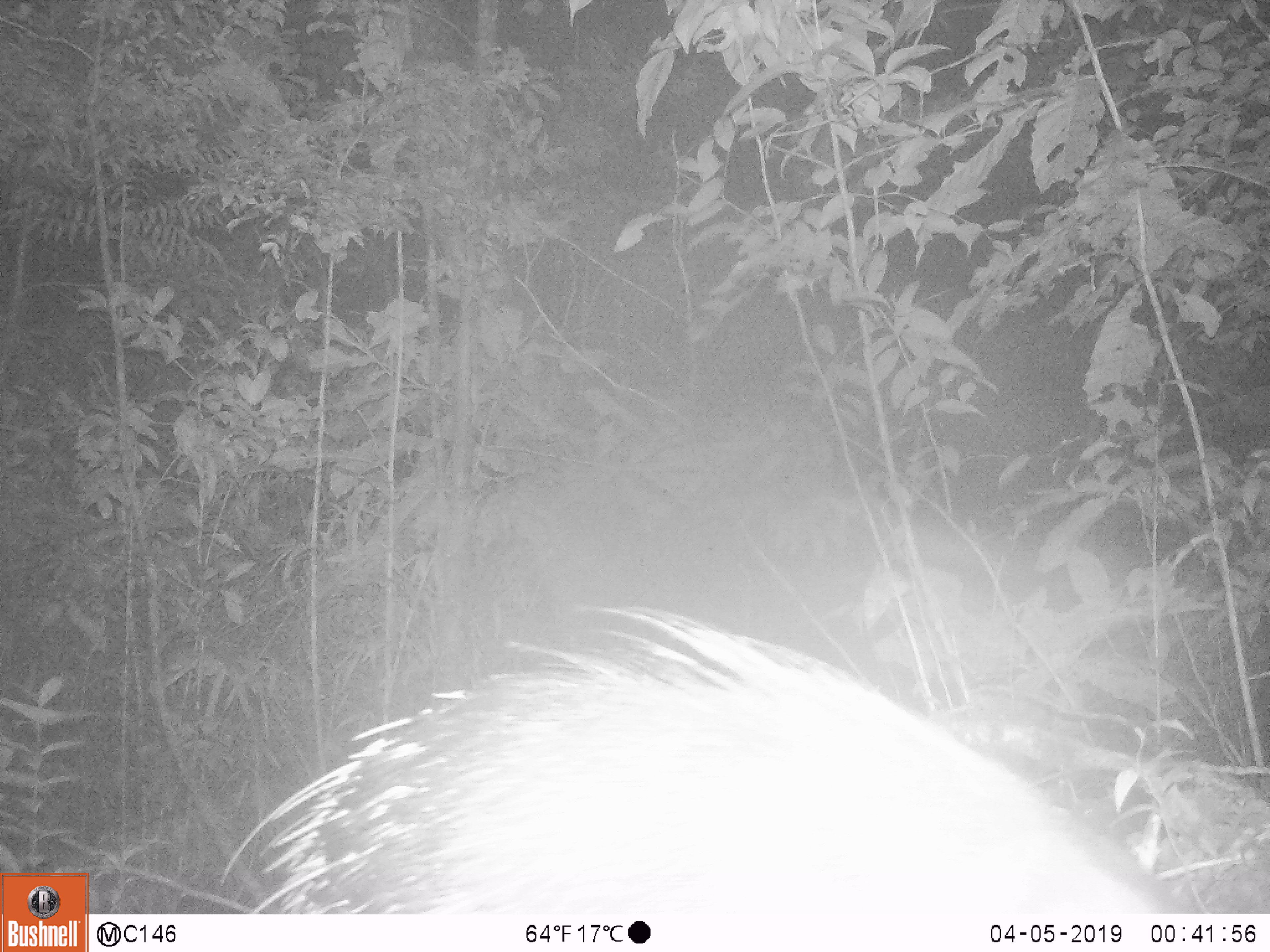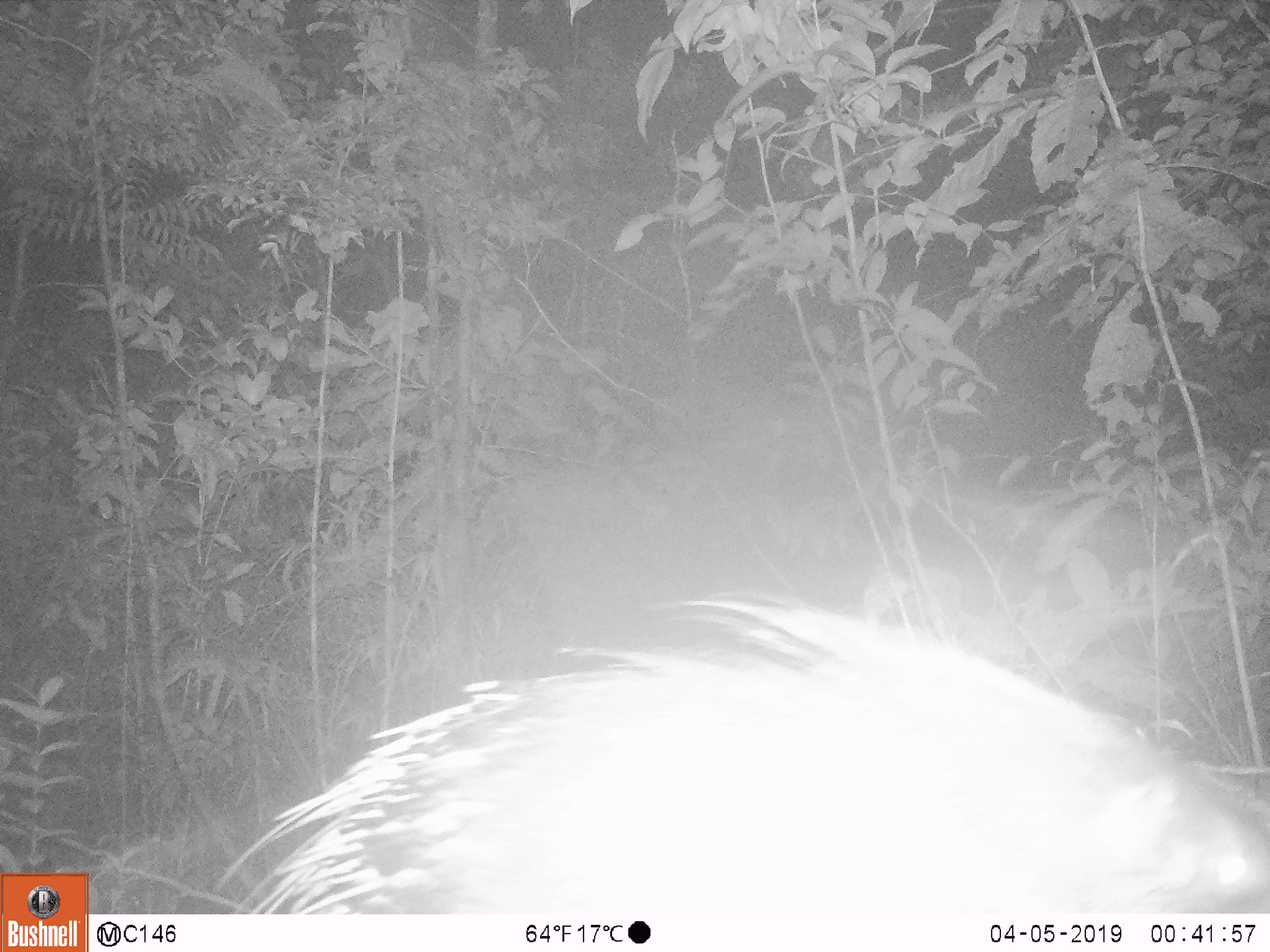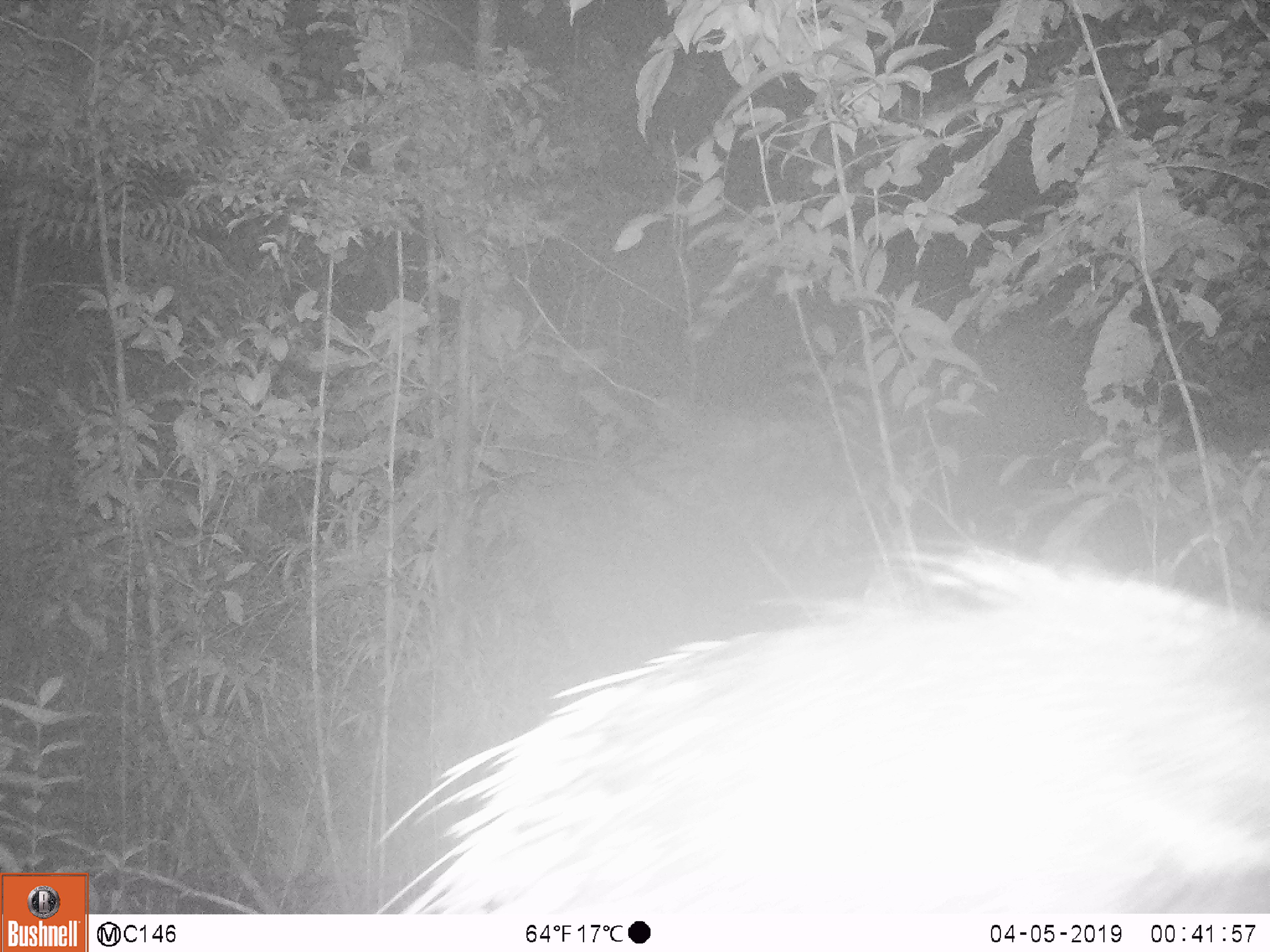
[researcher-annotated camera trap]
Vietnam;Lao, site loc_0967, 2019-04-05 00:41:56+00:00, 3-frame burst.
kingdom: Animalia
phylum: Chordata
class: Mammalia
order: Rodentia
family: Hystricidae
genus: Hystrix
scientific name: Hystrix brachyura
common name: malayan porcupine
Malayan porcupine (Hystrix brachyura). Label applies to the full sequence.